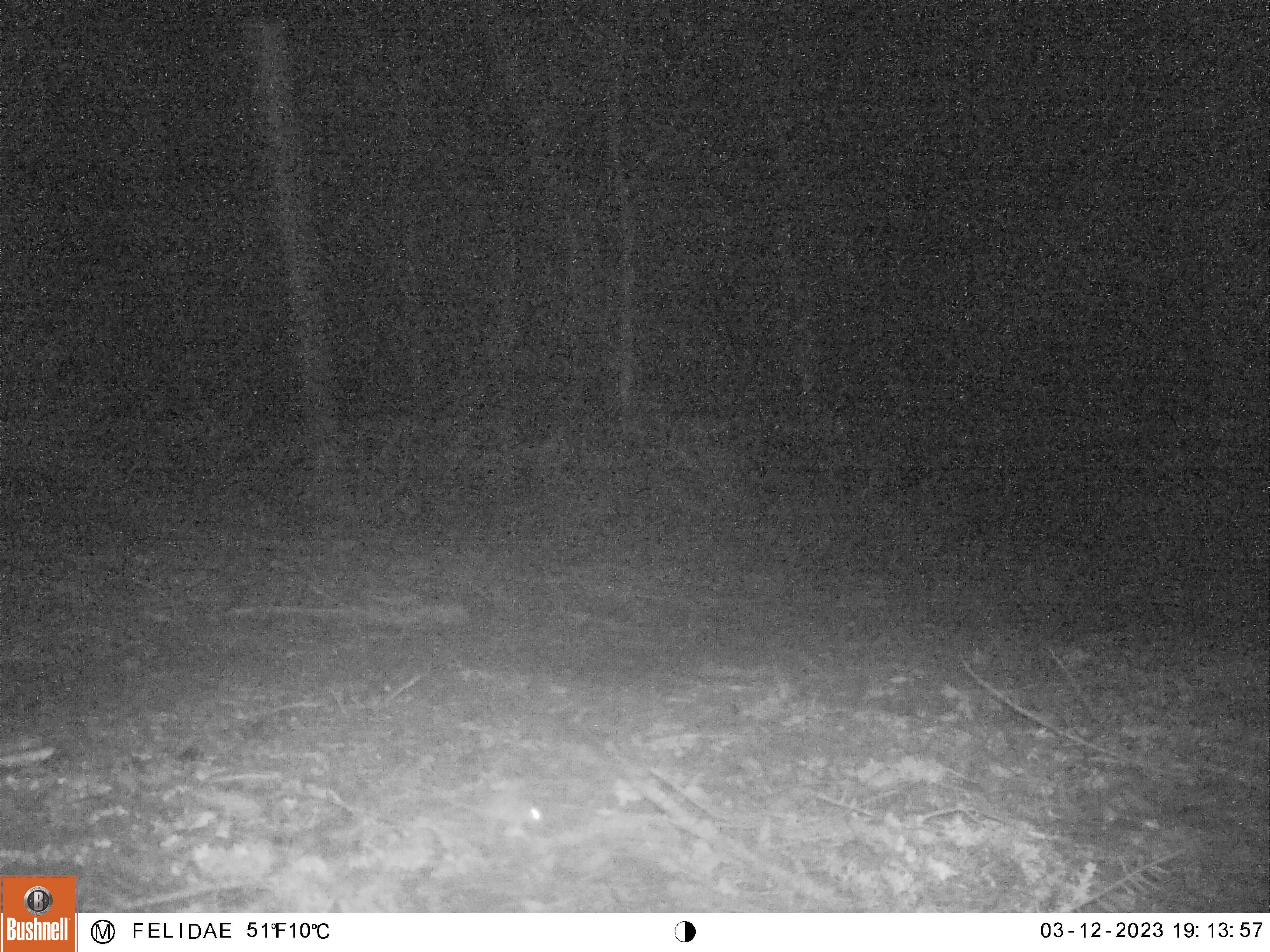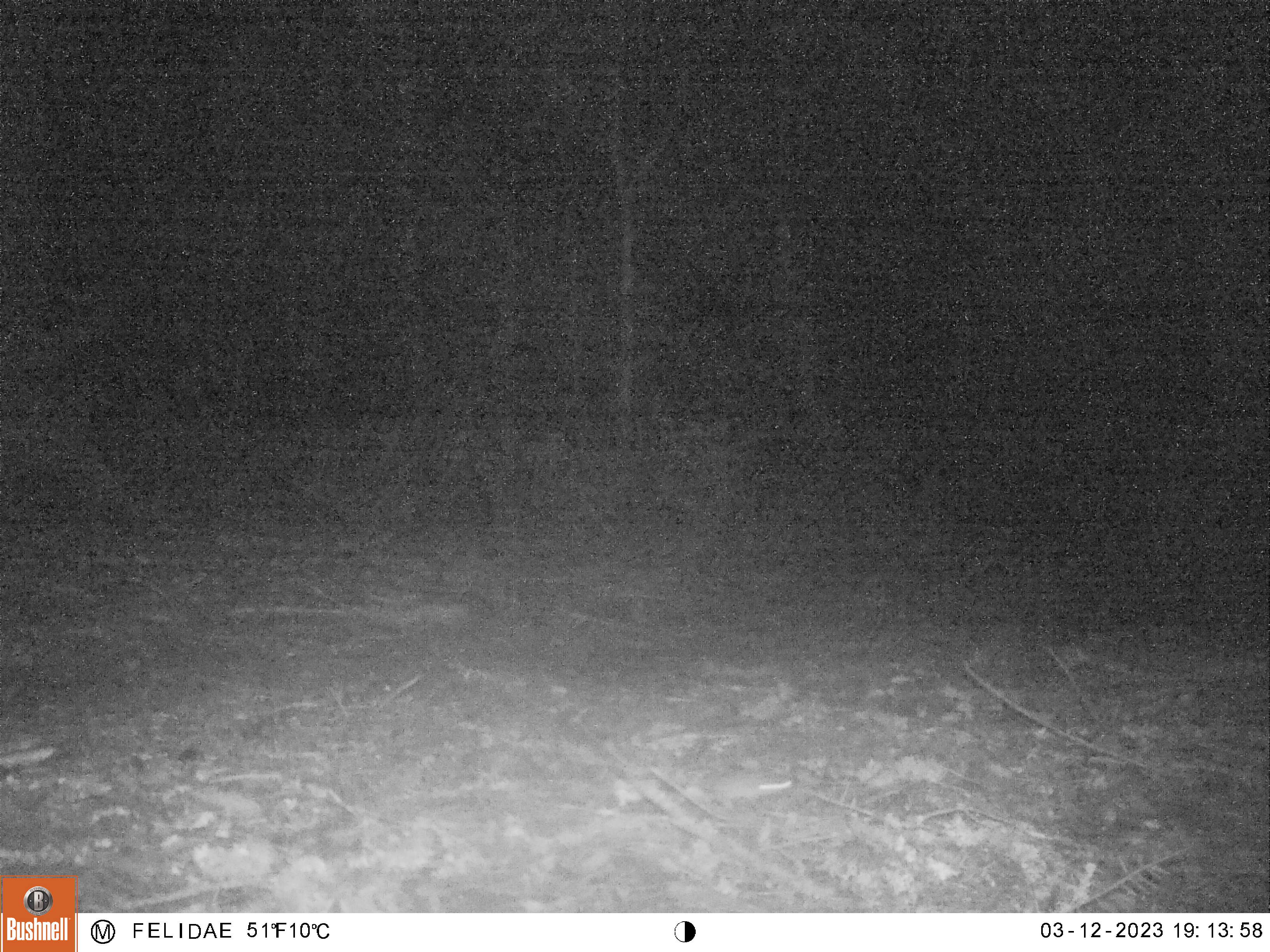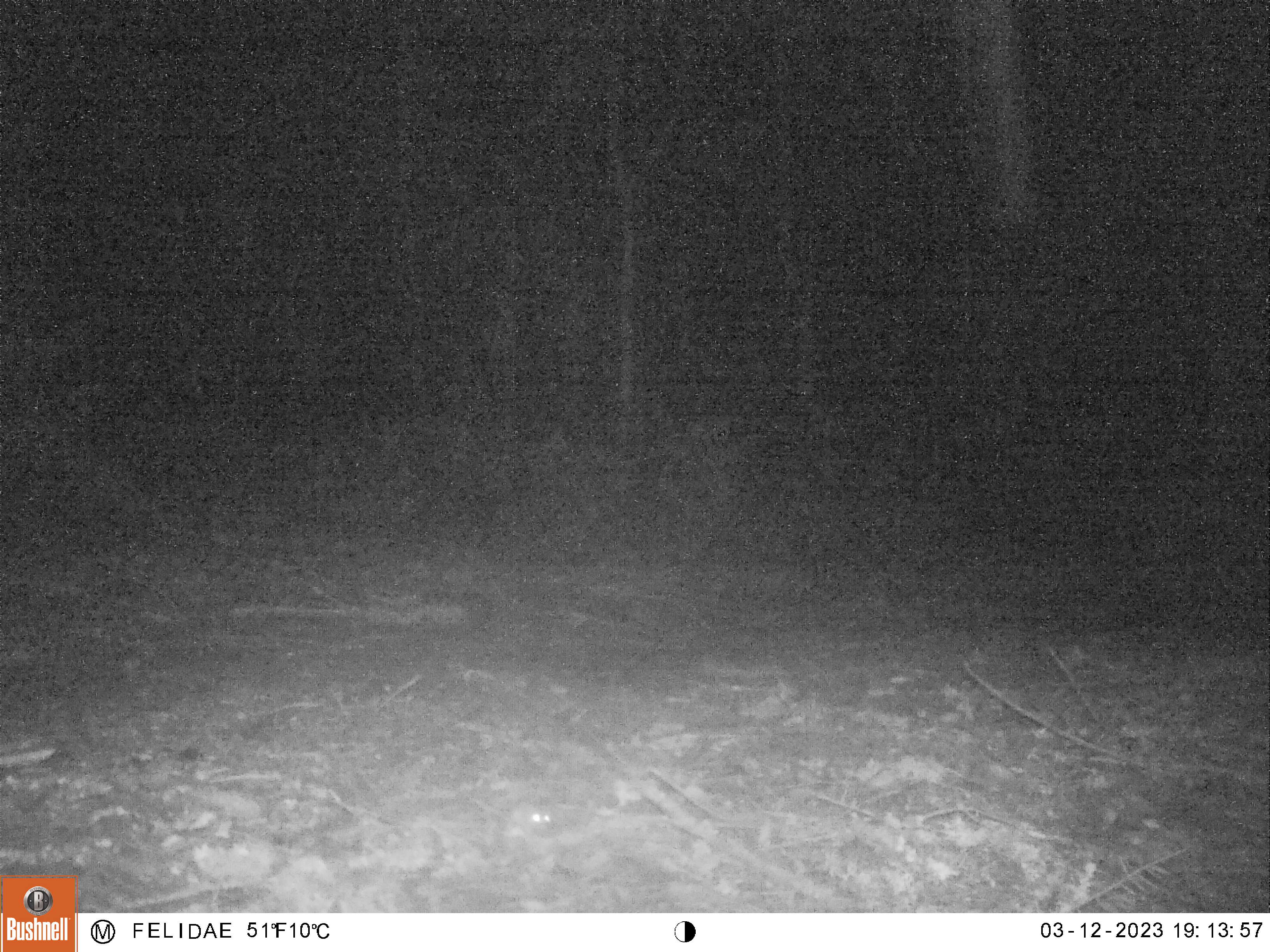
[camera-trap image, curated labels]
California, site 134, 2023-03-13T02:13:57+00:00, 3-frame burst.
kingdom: Animalia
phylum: Chordata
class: Mammalia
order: Rodentia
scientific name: Rodentia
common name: mouse or rat